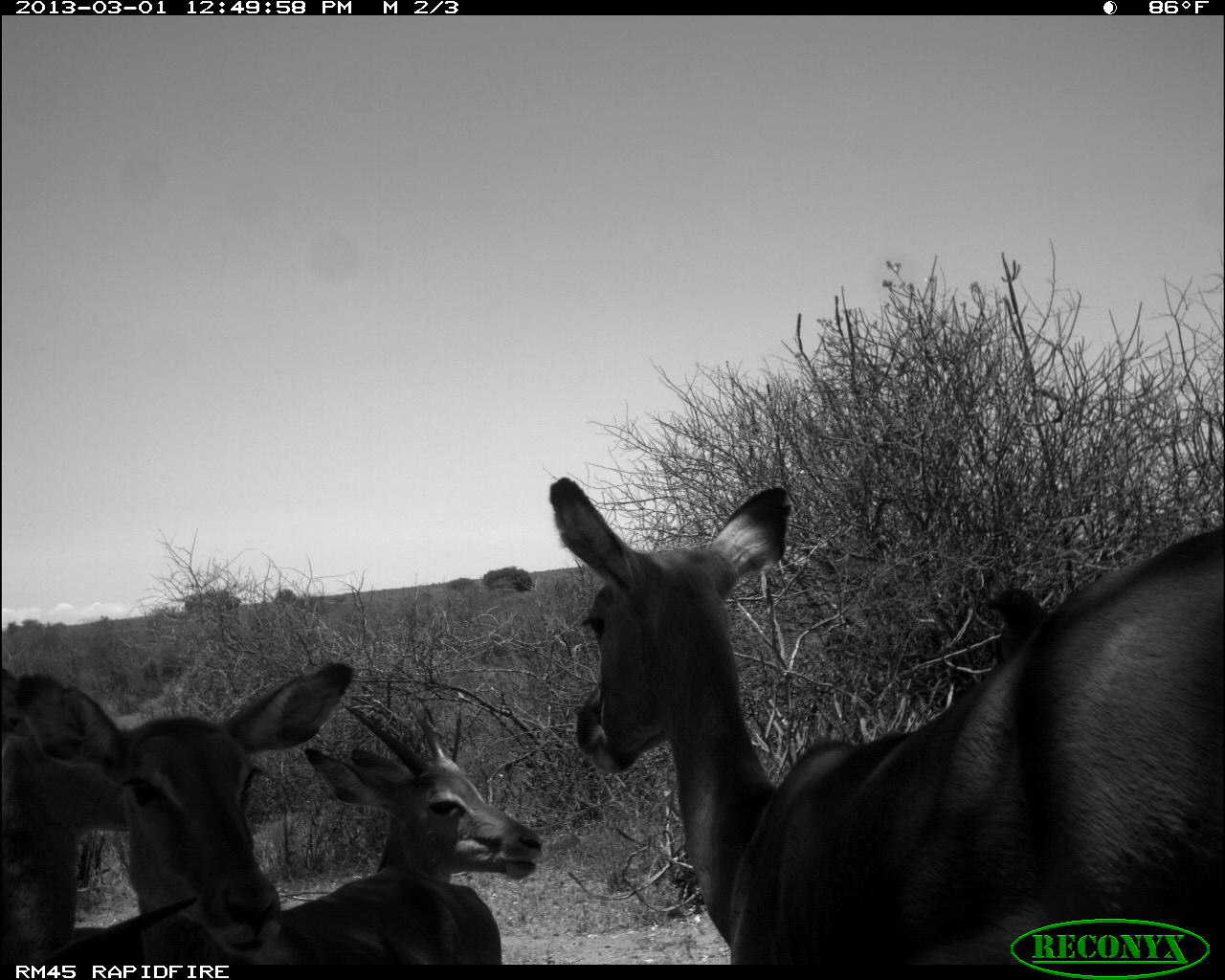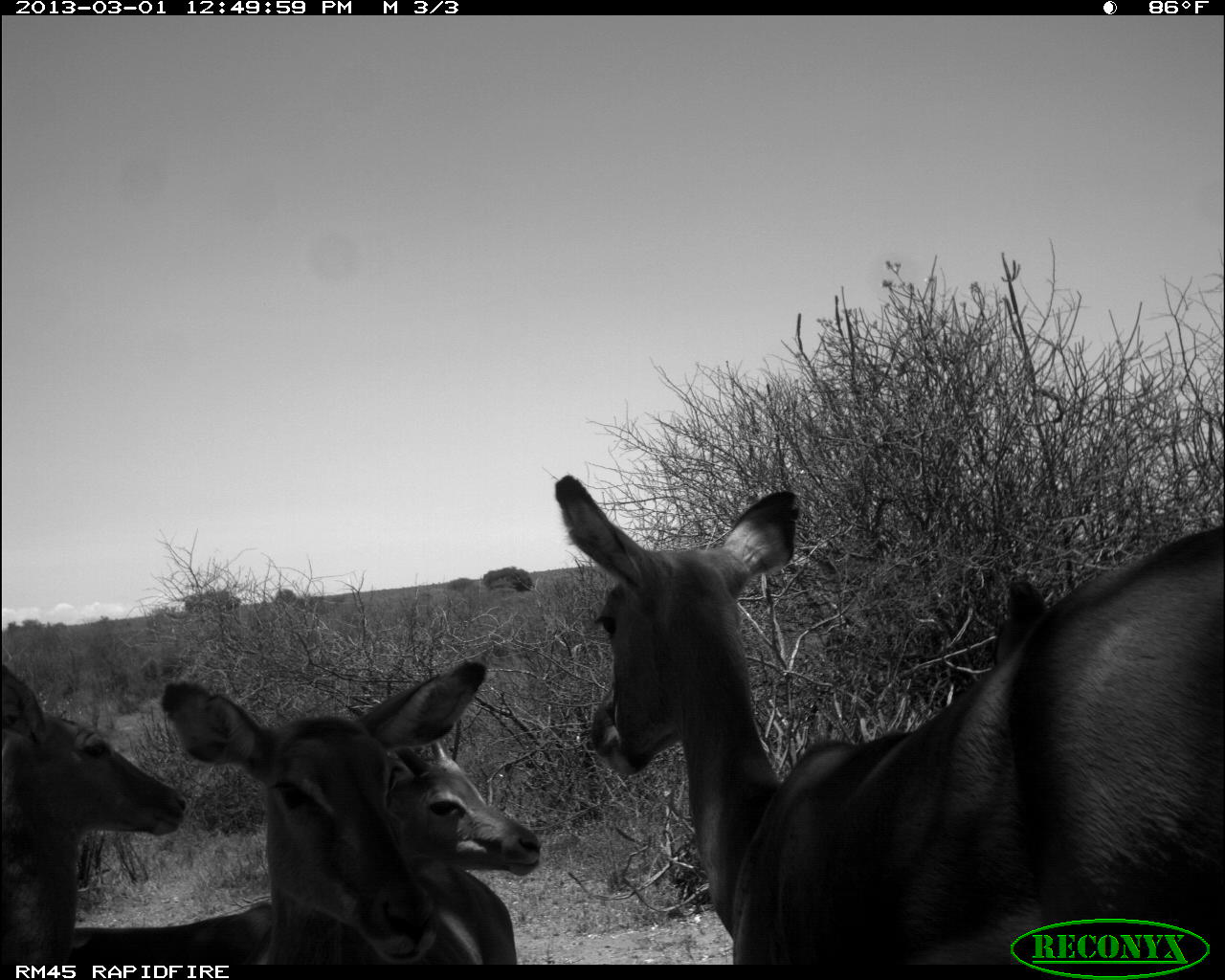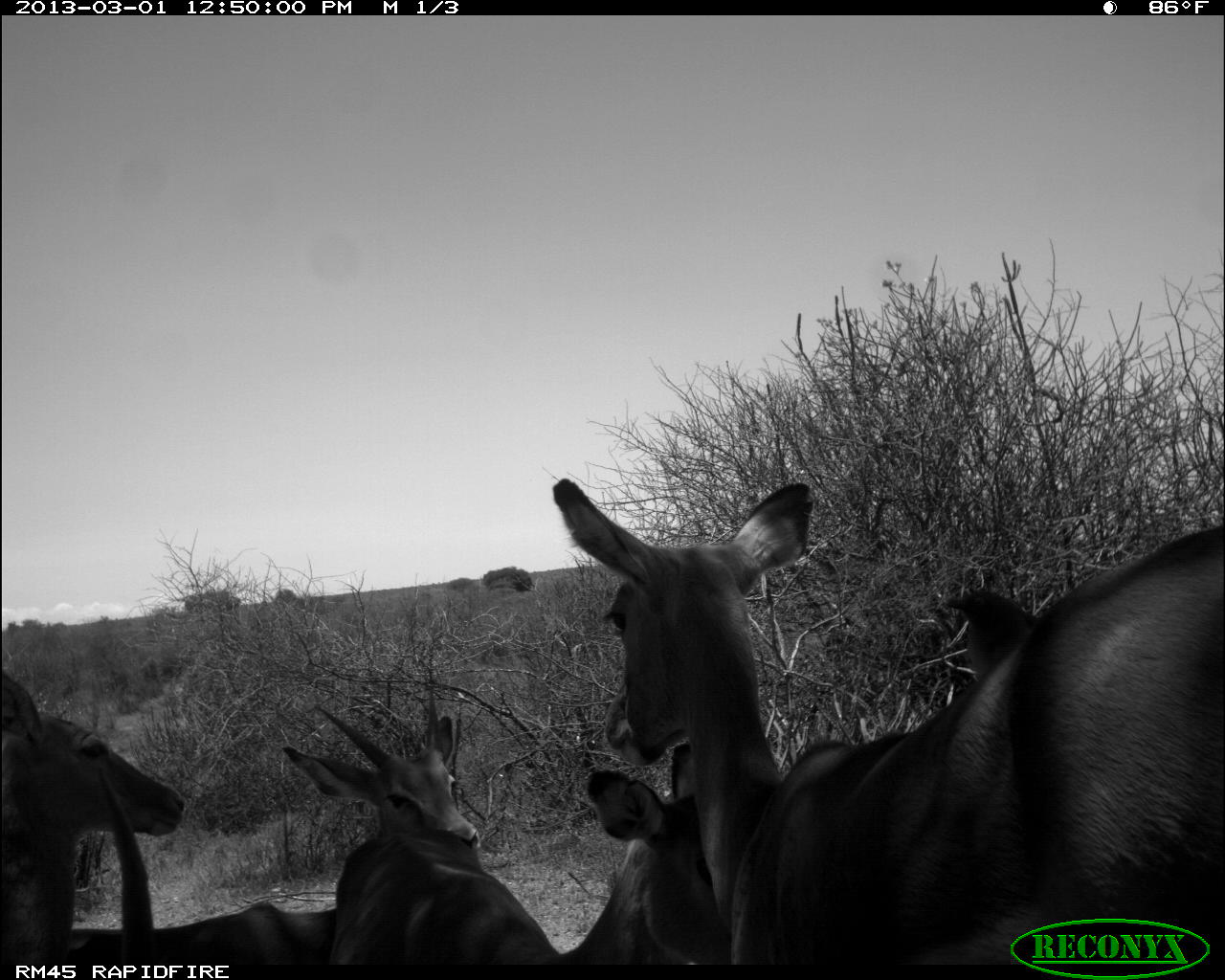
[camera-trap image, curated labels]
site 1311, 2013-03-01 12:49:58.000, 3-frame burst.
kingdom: Animalia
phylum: Chordata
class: Mammalia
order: Artiodactyla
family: Bovidae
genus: Aepyceros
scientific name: Aepyceros melampus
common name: impala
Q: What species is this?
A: Aepyceros melampus (impala).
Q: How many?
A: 4.